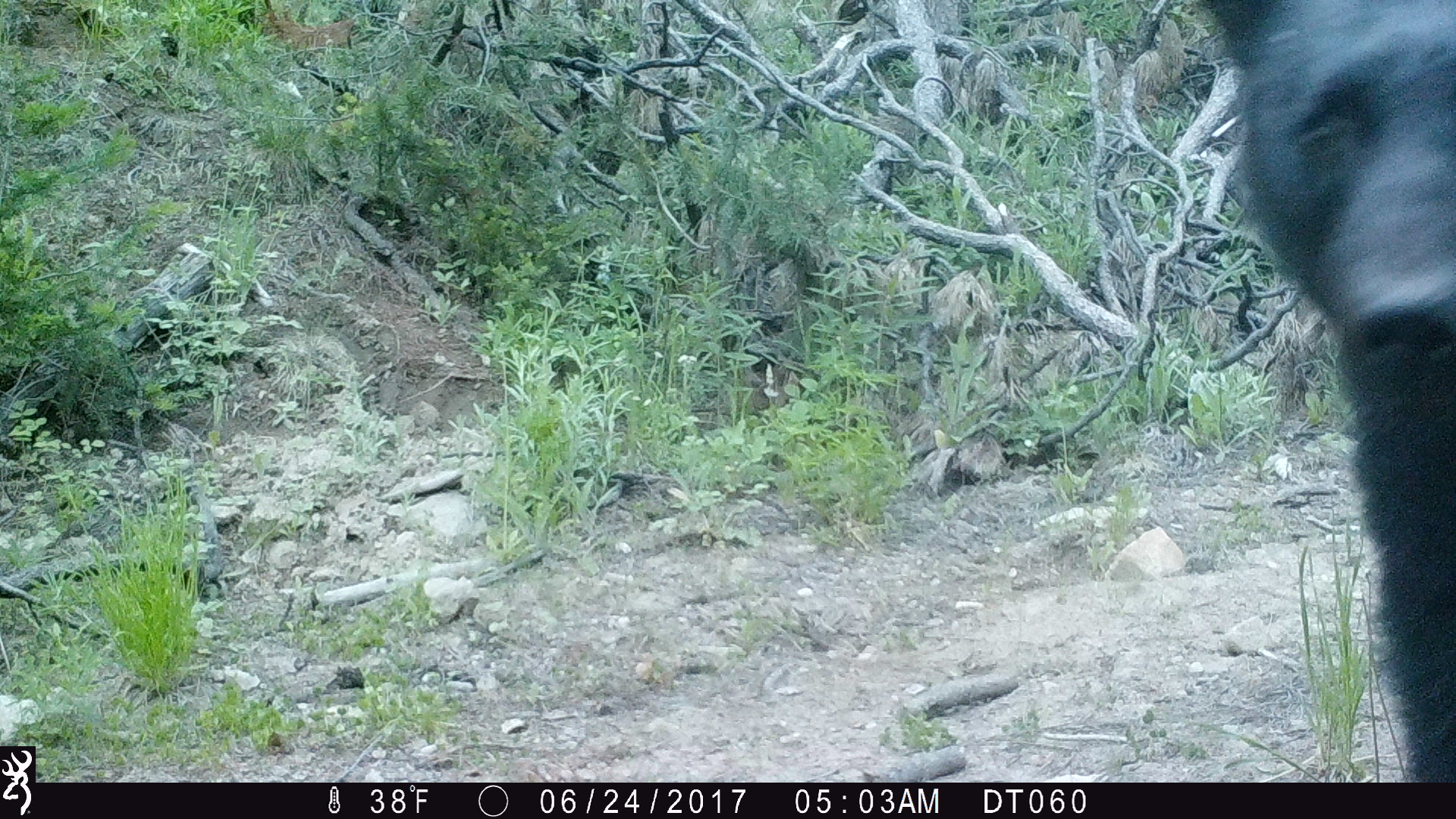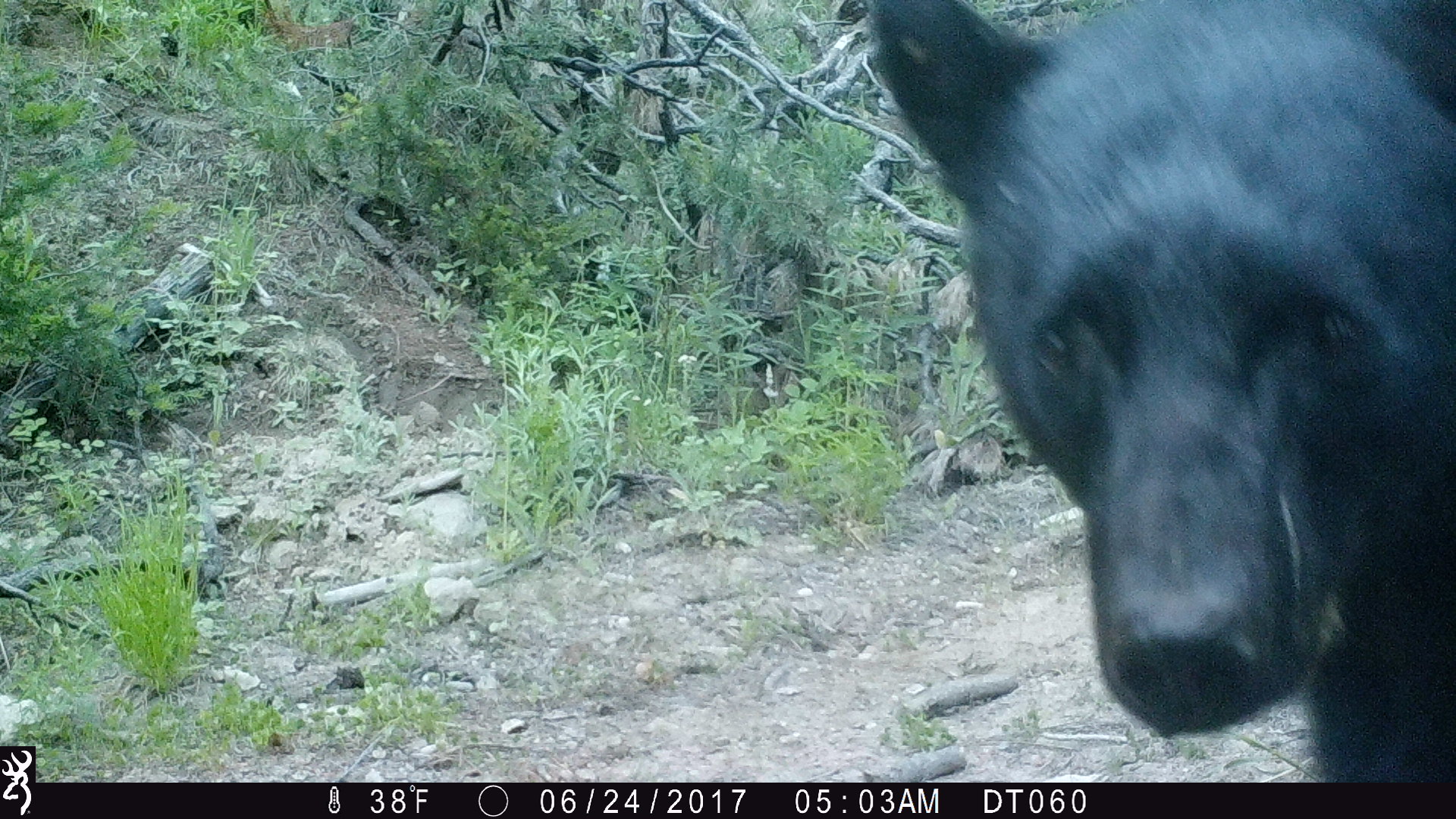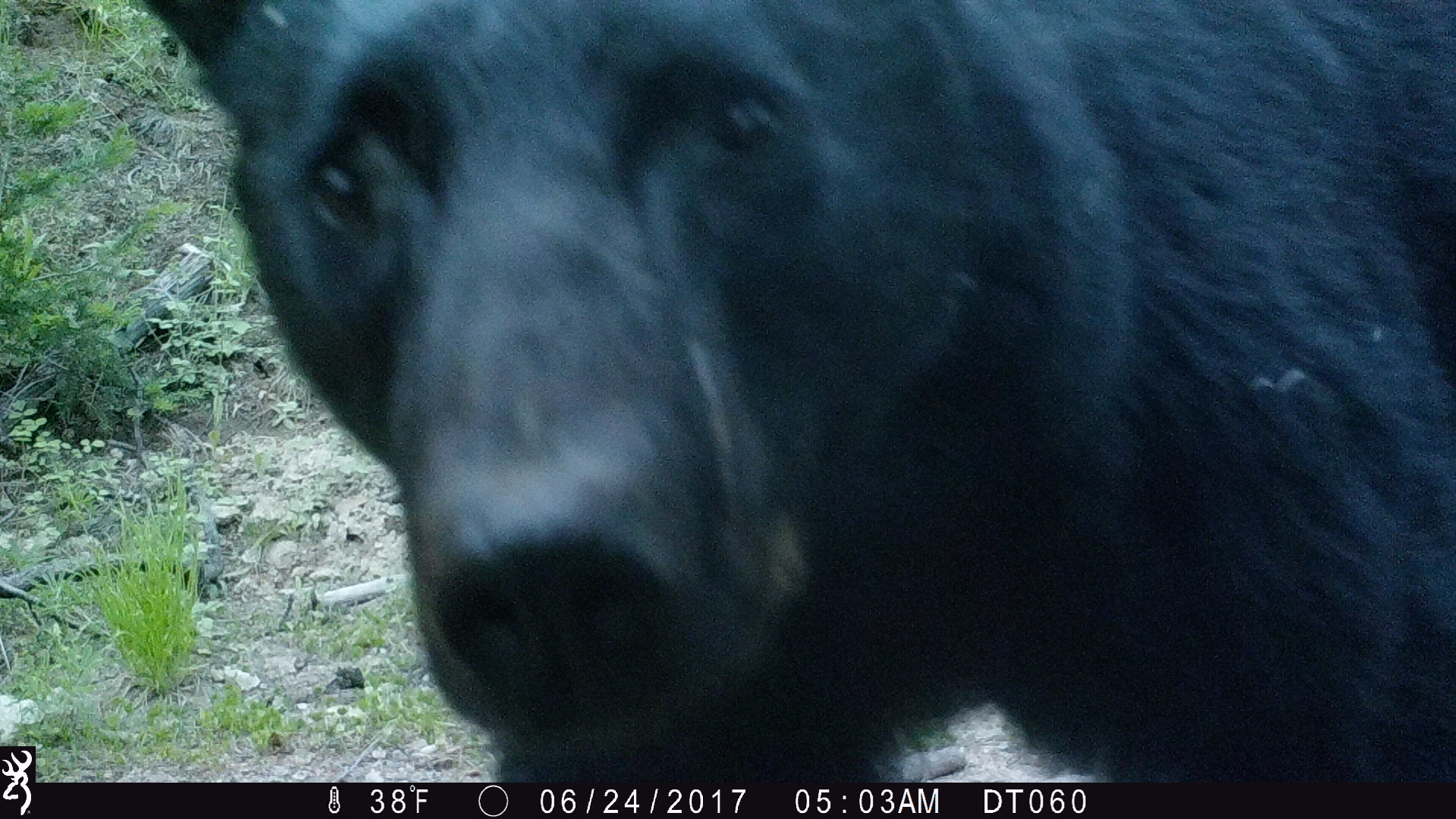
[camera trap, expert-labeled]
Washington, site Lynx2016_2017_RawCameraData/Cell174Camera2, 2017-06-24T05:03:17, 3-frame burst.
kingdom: Animalia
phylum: Chordata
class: Mammalia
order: Carnivora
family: Ursidae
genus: Ursus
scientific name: Ursus americanus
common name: american black bear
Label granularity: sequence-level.